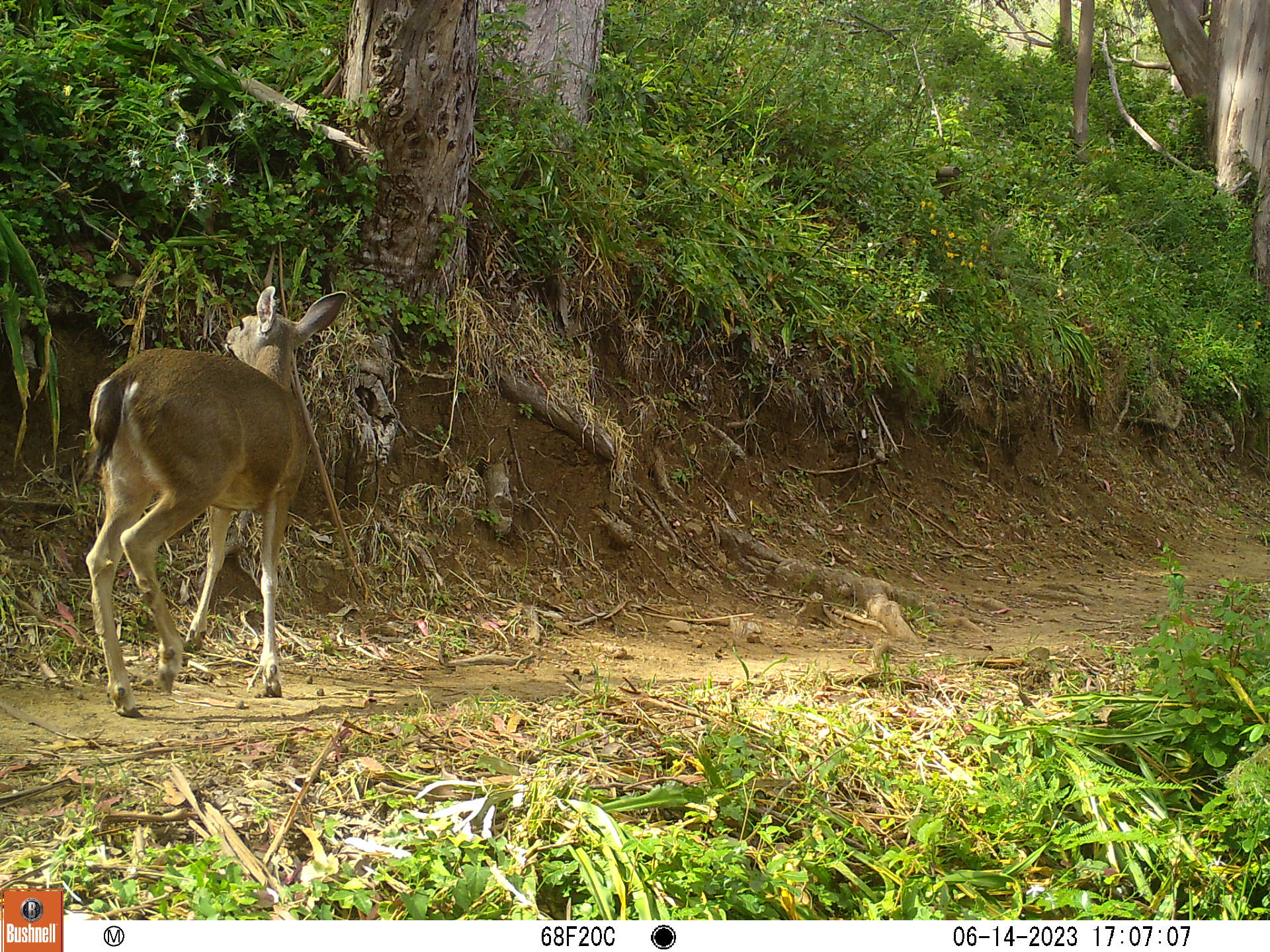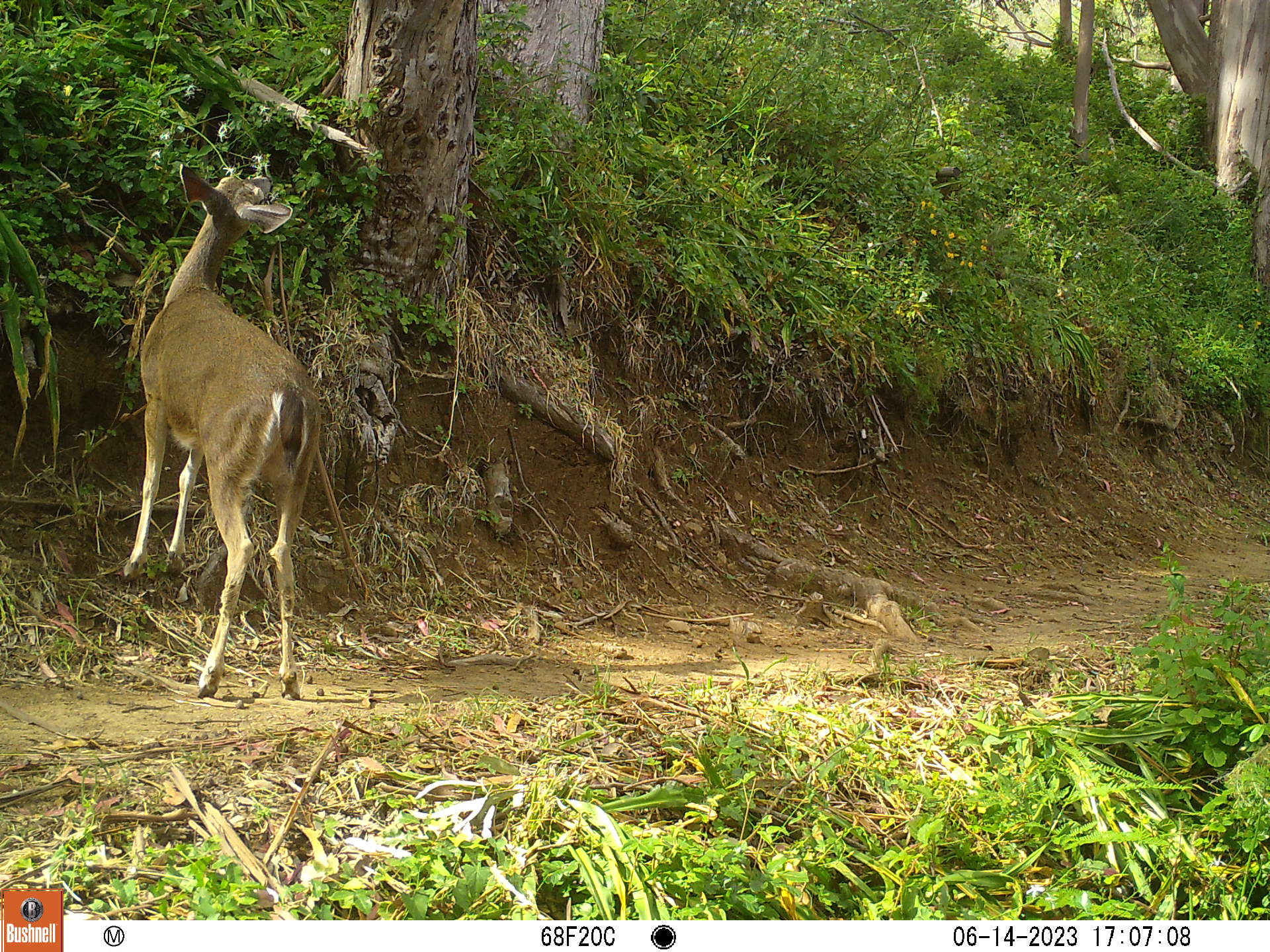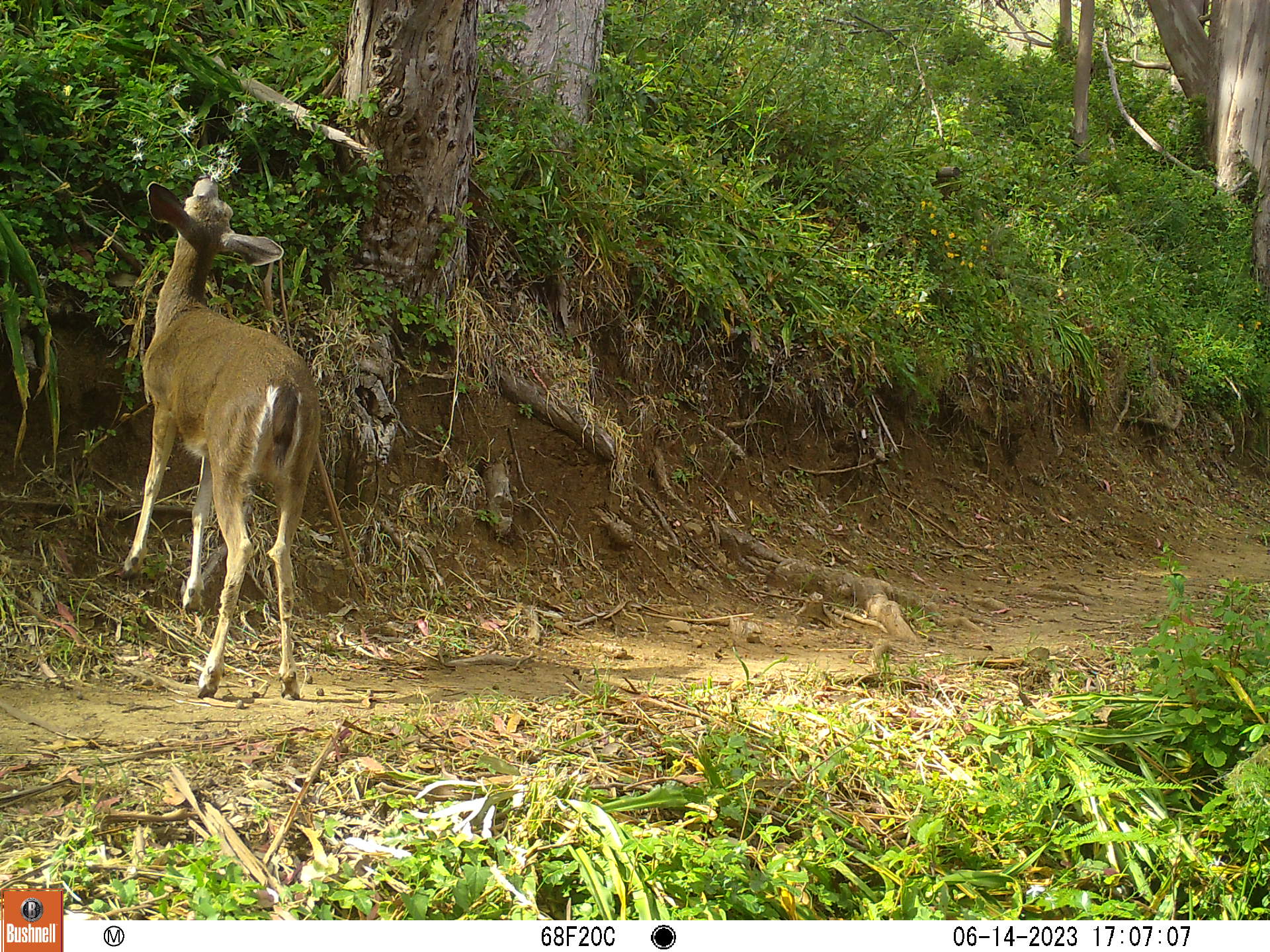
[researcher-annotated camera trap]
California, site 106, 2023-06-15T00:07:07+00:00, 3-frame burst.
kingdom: Animalia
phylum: Chordata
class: Mammalia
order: Artiodactyla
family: Cervidae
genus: Odocoileus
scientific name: Odocoileus hemionus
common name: mule deer